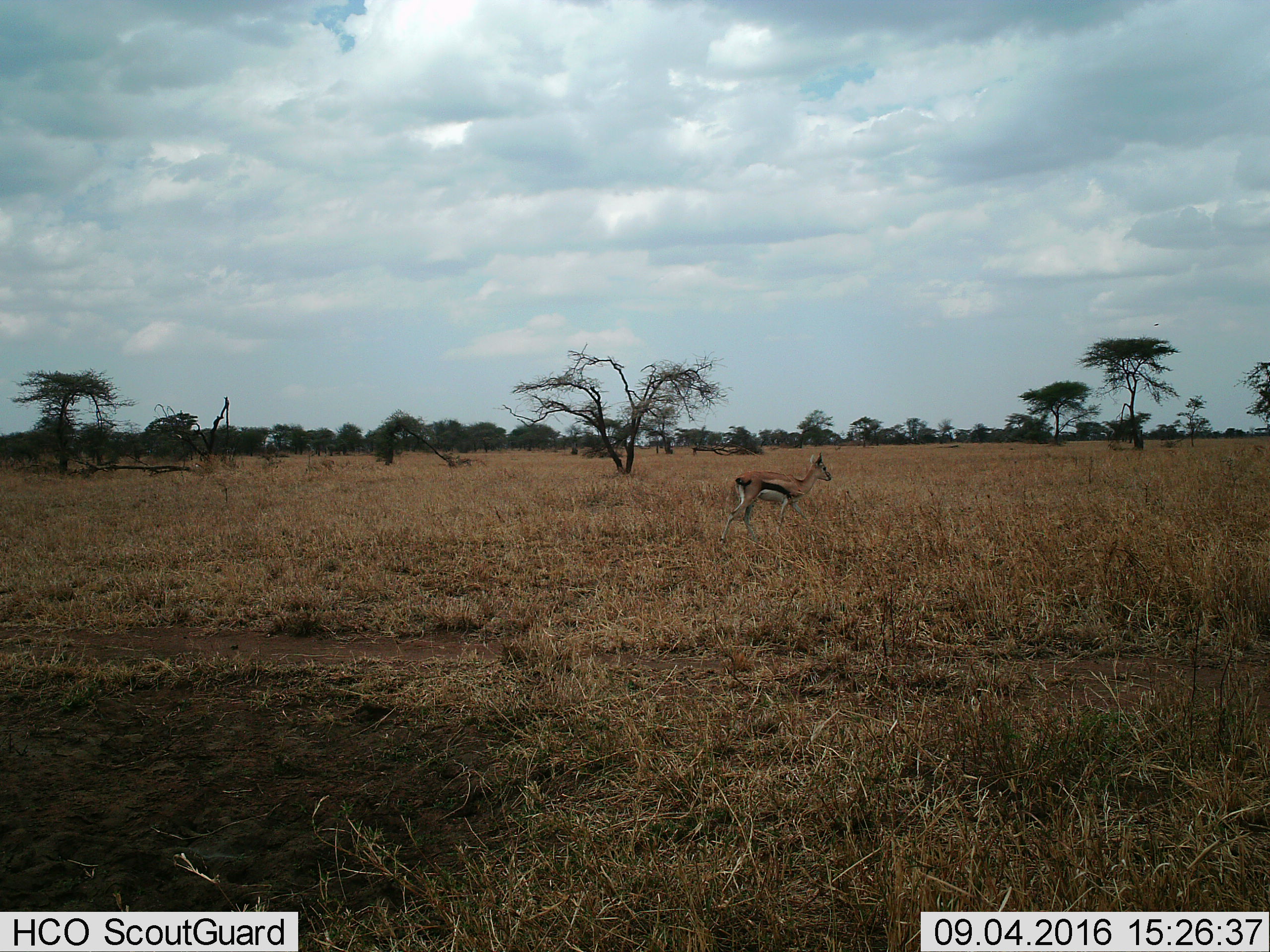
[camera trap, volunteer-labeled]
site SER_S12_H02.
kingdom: Animalia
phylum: Chordata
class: Mammalia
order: Artiodactyla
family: Bovidae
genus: Eudorcas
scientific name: Eudorcas thomsonii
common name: thomson's gazelle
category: gazellethomsons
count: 1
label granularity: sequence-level